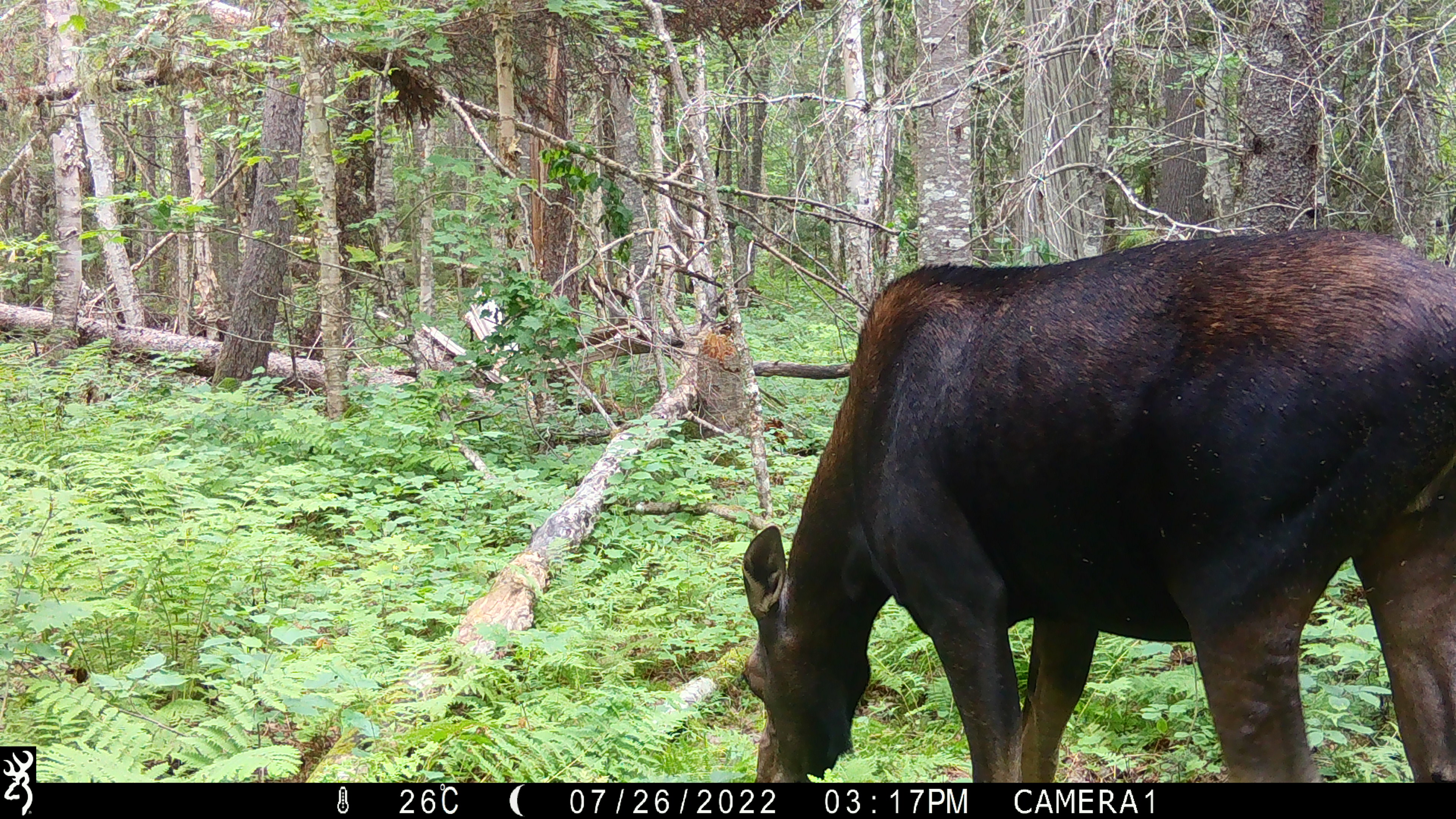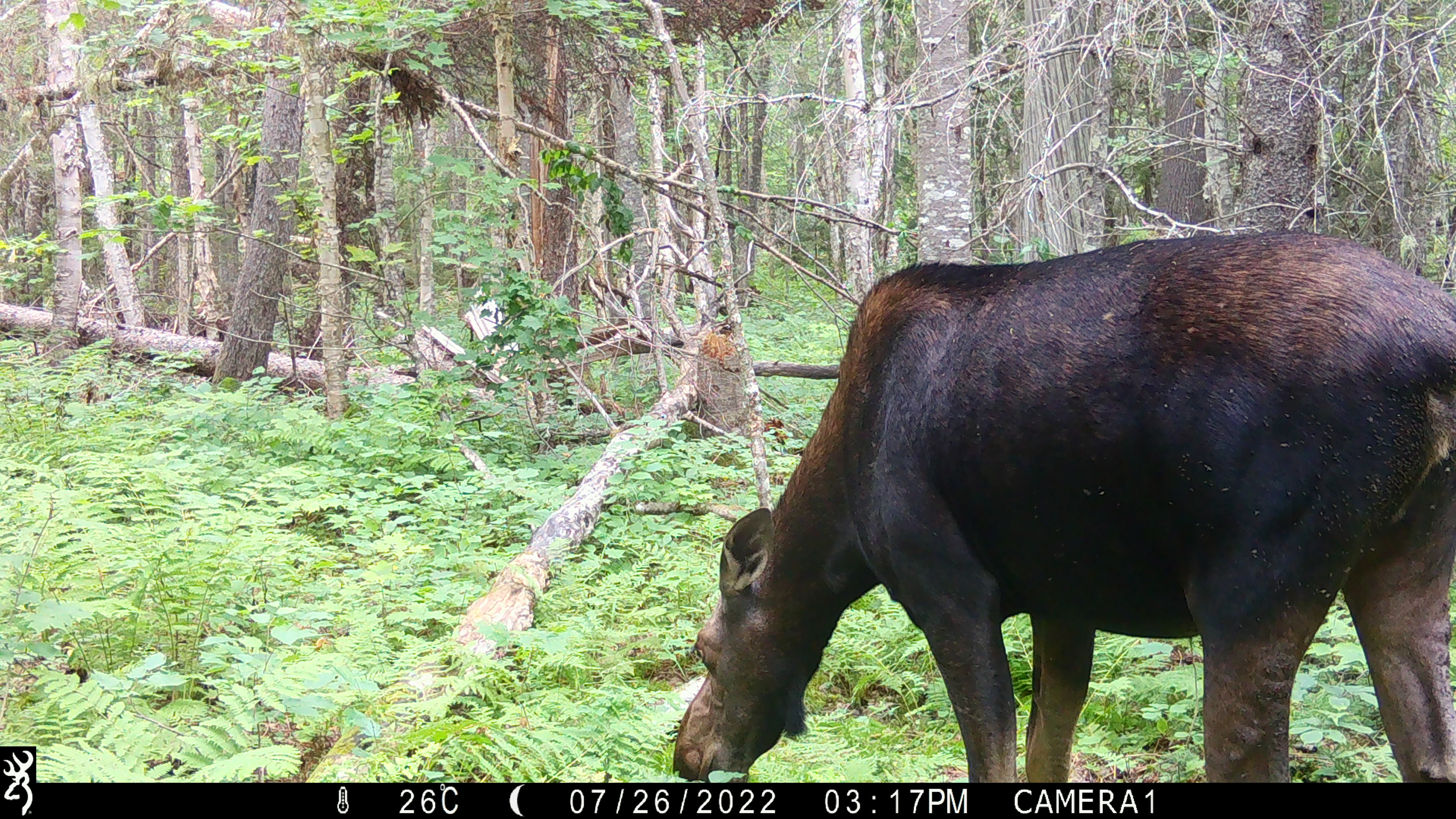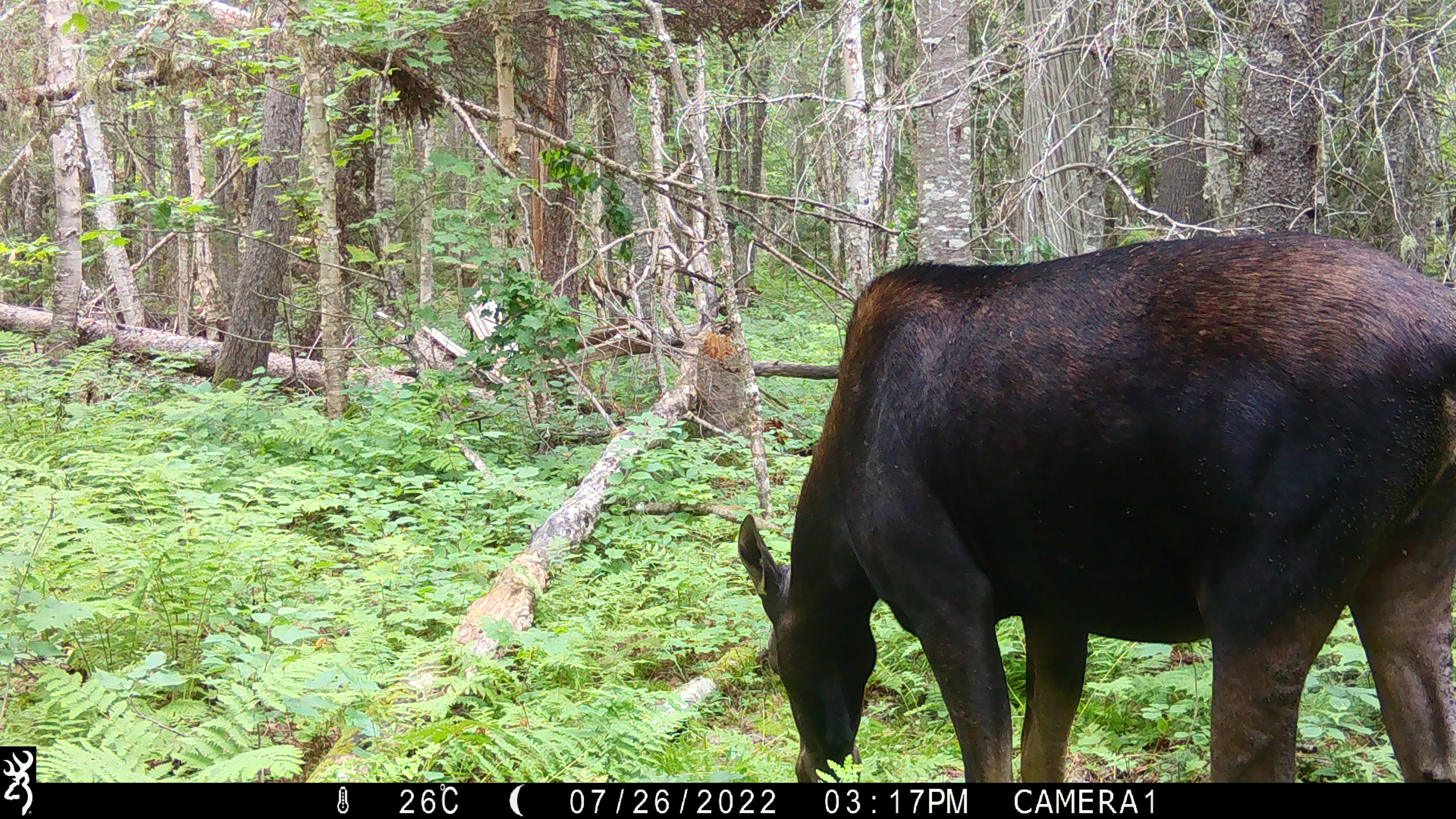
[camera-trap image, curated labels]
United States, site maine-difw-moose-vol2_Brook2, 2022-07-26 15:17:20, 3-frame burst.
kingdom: Animalia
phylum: Chordata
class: Mammalia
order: Artiodactyla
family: Cervidae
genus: Alces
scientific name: Alces alces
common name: moose